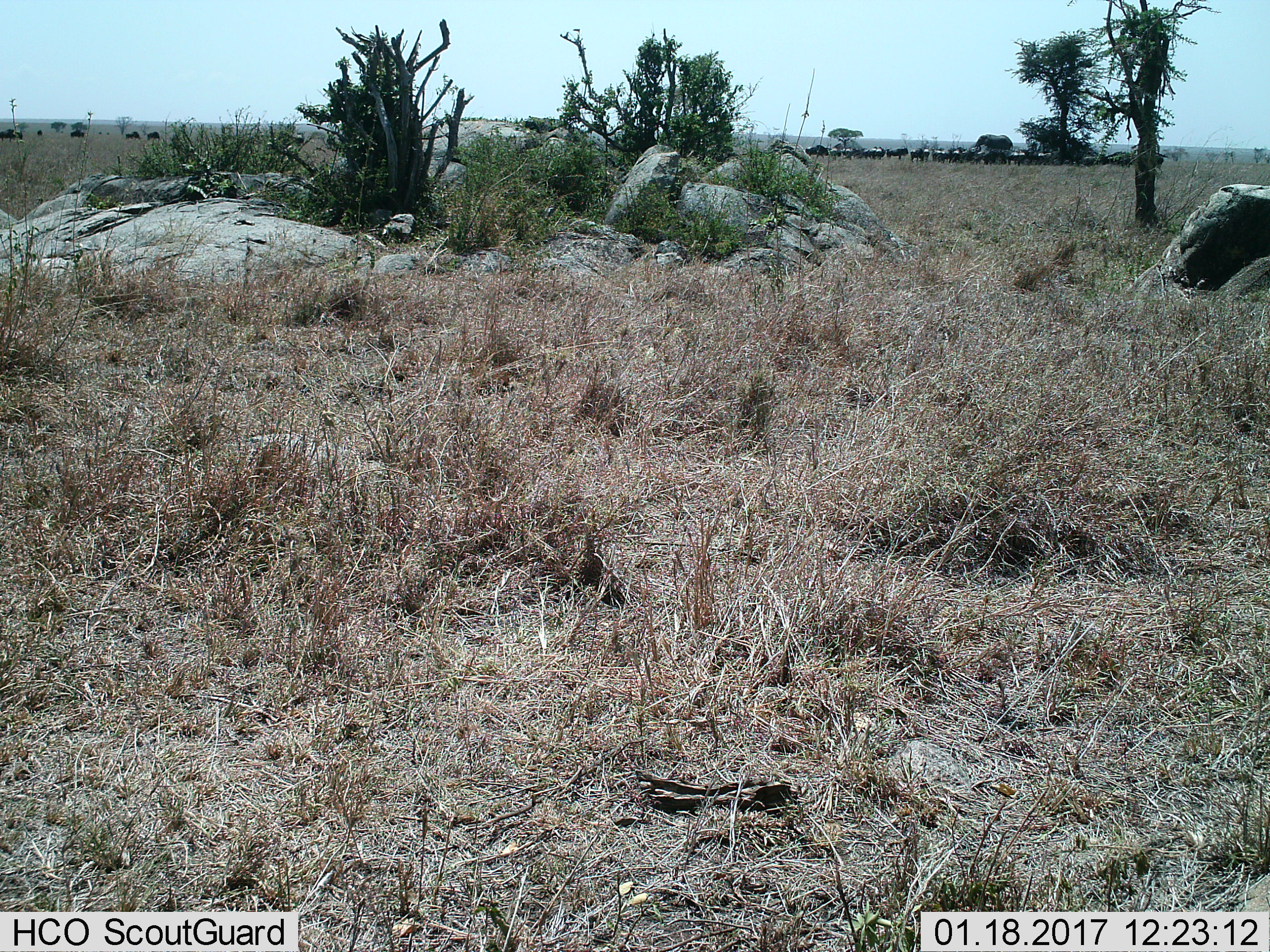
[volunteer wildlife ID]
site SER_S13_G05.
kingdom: Animalia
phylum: Chordata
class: Mammalia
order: Artiodactyla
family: Bovidae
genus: Connochaetes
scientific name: Connochaetes taurinus taurinus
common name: blue wildebeest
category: wildebeestblue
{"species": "wildebeestblue (blue wildebeest) (Connochaetes taurinus taurinus)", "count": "11-50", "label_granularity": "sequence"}